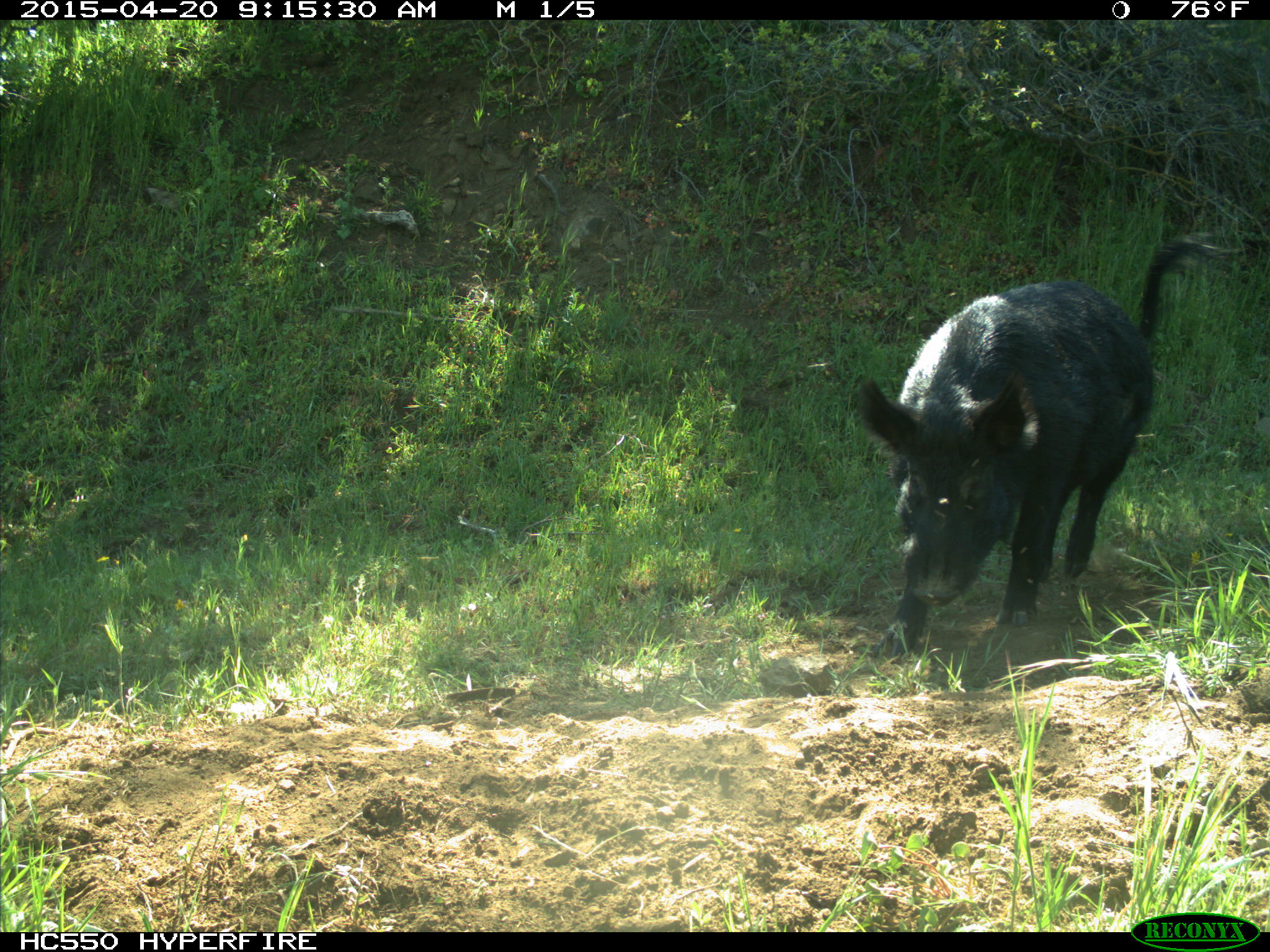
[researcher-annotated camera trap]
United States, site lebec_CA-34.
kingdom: Animalia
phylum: Chordata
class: Mammalia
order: Artiodactyla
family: Suidae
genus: Sus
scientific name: Sus scrofa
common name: wild boar